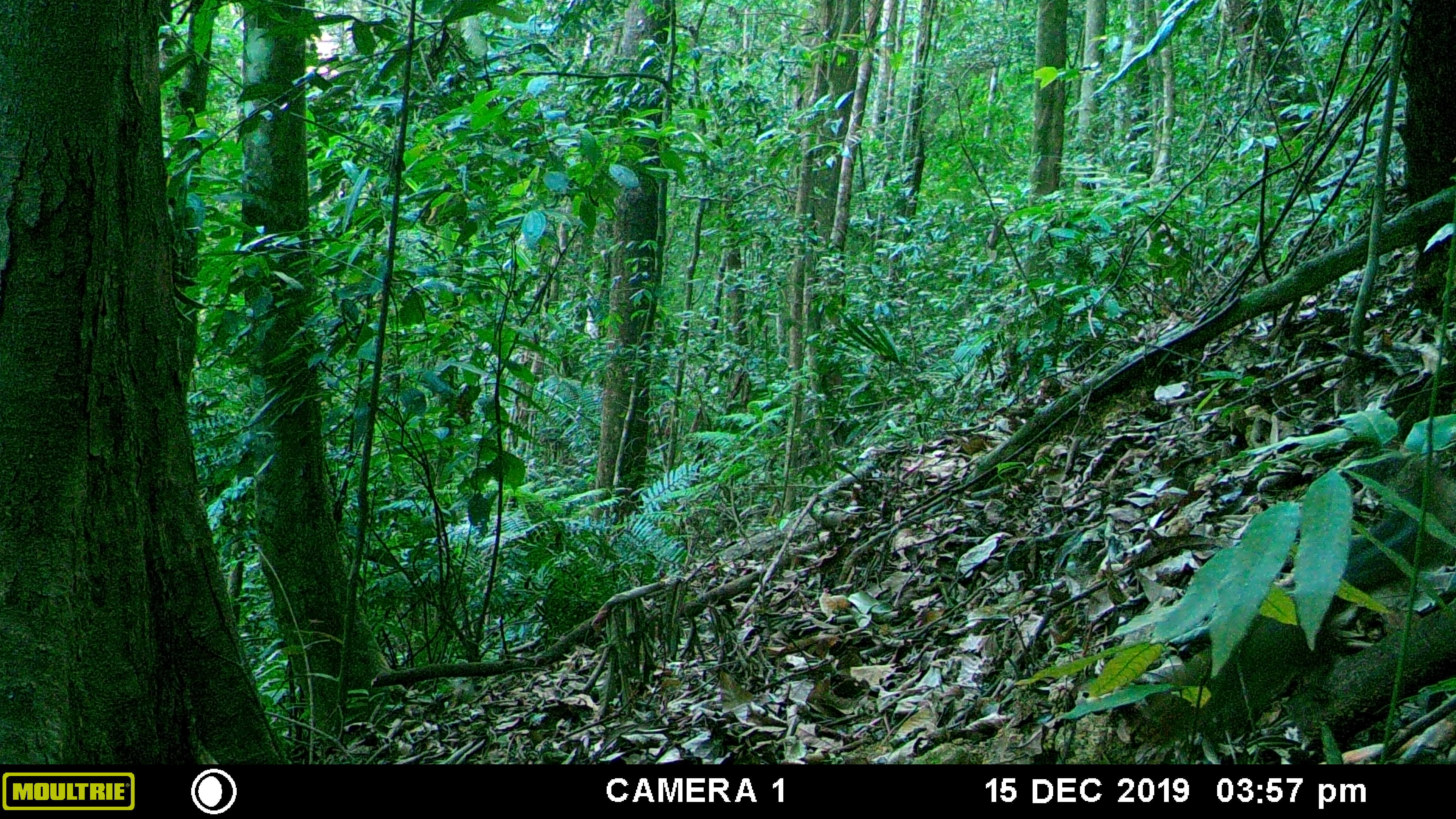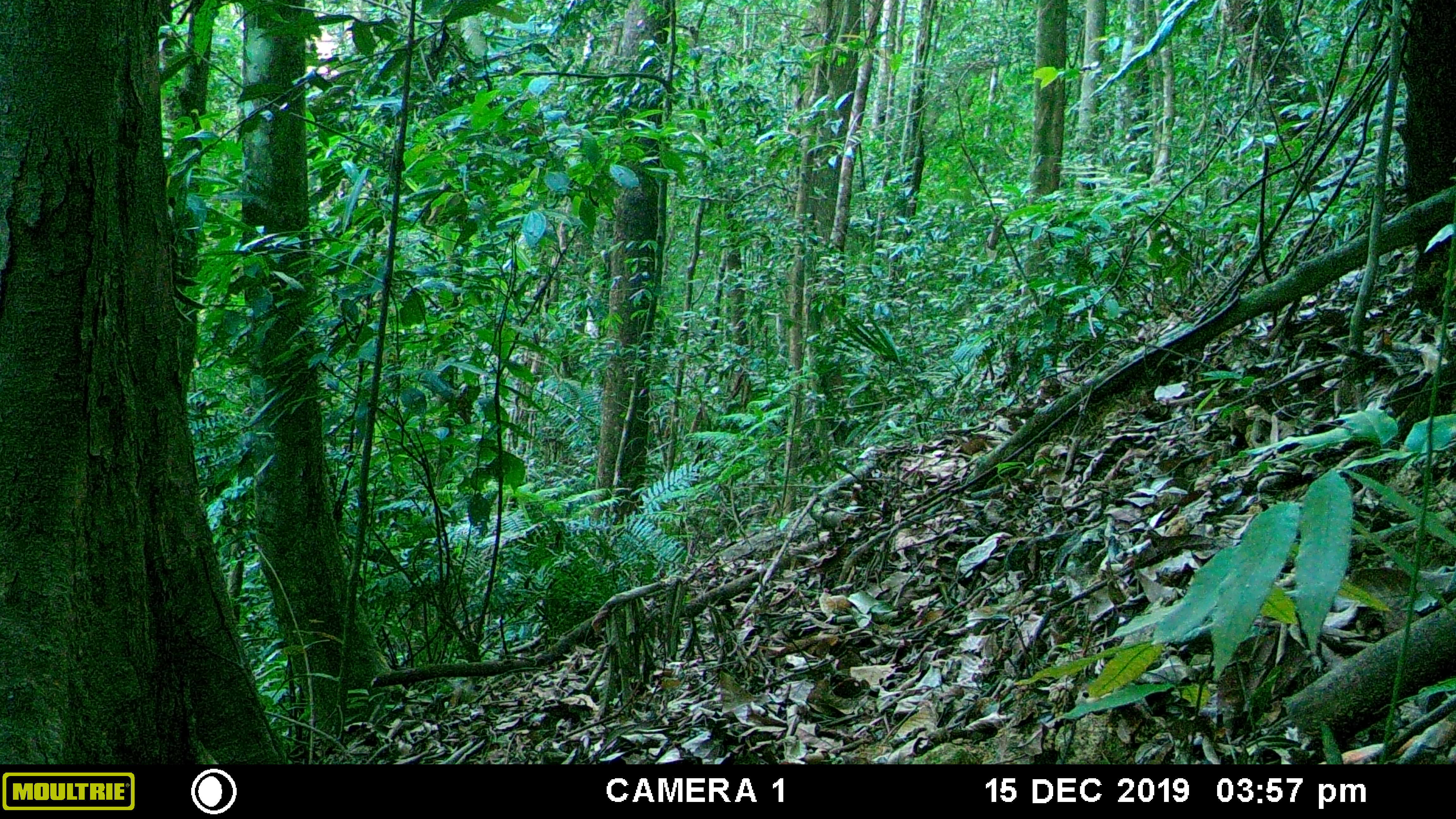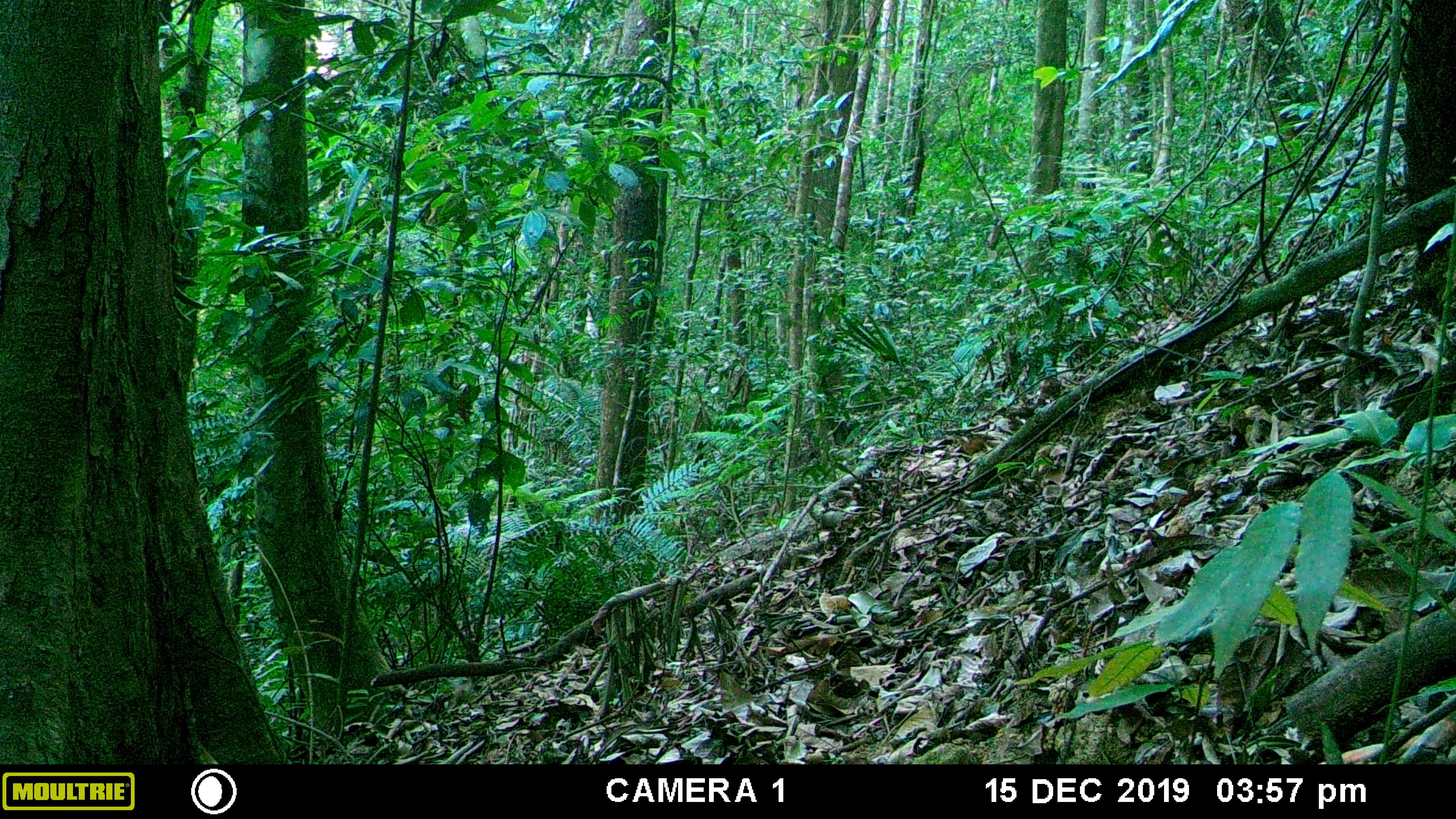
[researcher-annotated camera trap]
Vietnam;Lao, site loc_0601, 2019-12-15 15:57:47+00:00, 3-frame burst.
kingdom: Animalia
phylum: Chordata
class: Mammalia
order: Rodentia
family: Sciuridae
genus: Dremomys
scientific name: Dremomys rufigenis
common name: red-cheeked squirrel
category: red cheeked squirrel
Red cheeked squirrel (red-cheeked squirrel) (Dremomys rufigenis). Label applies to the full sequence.